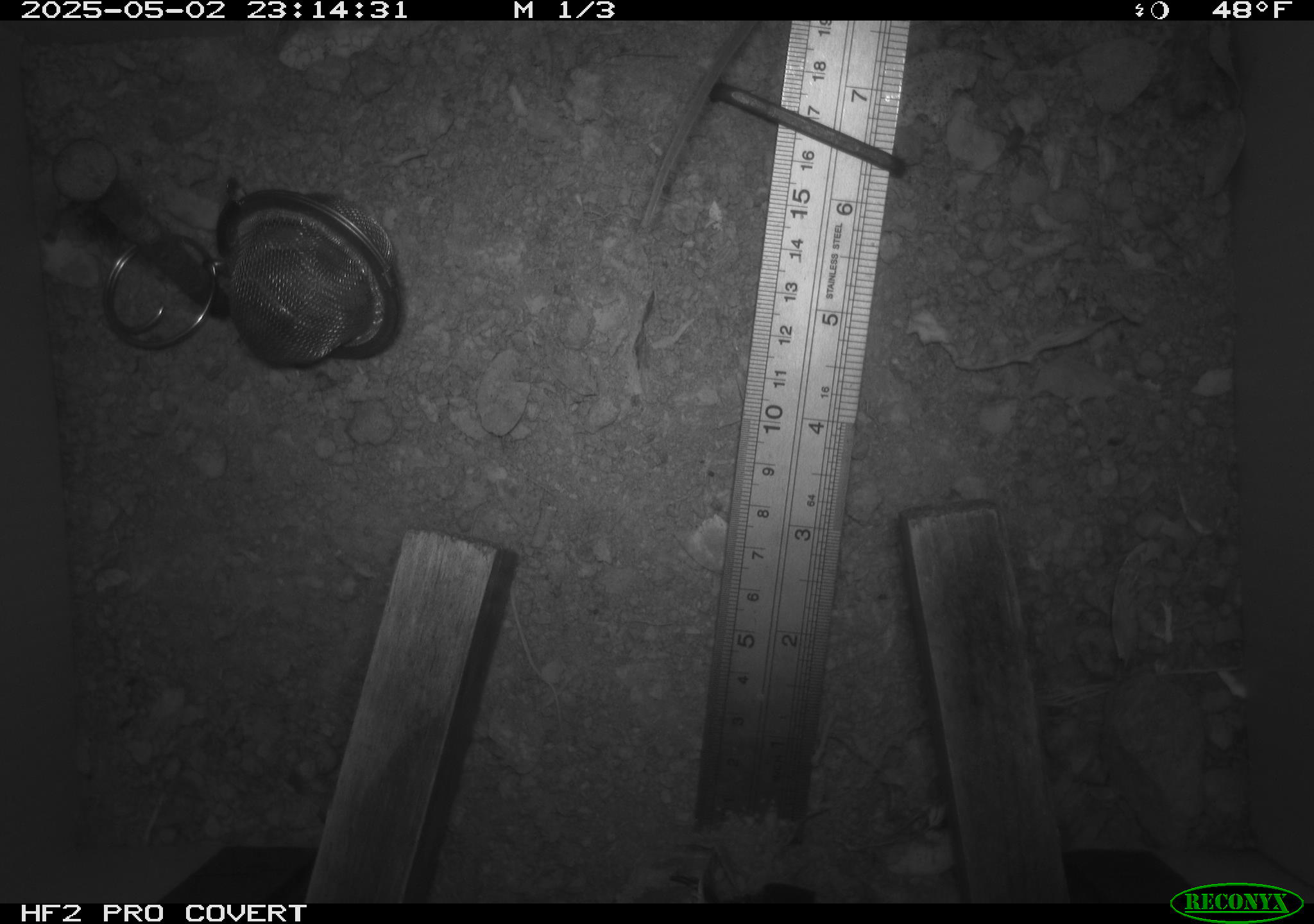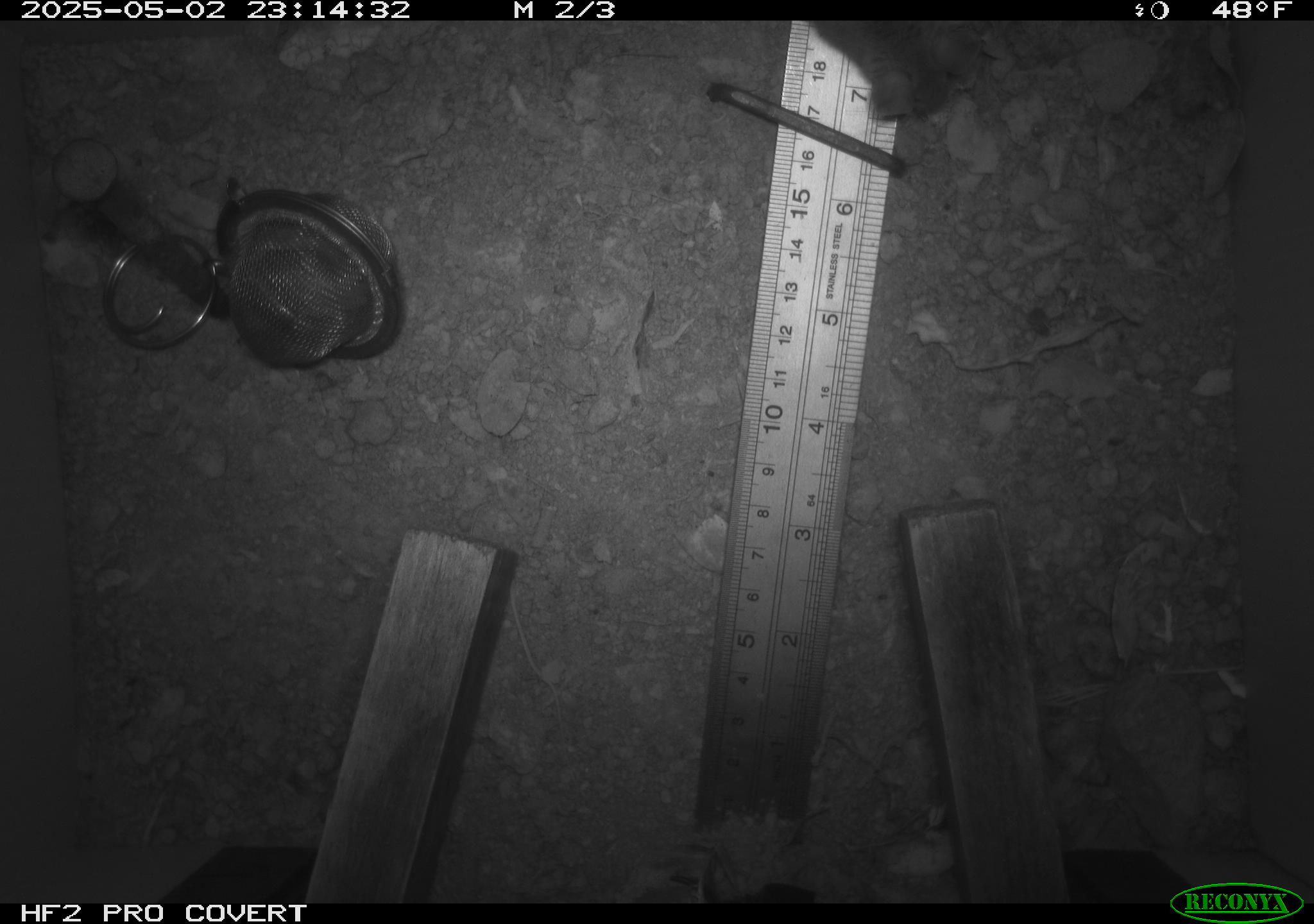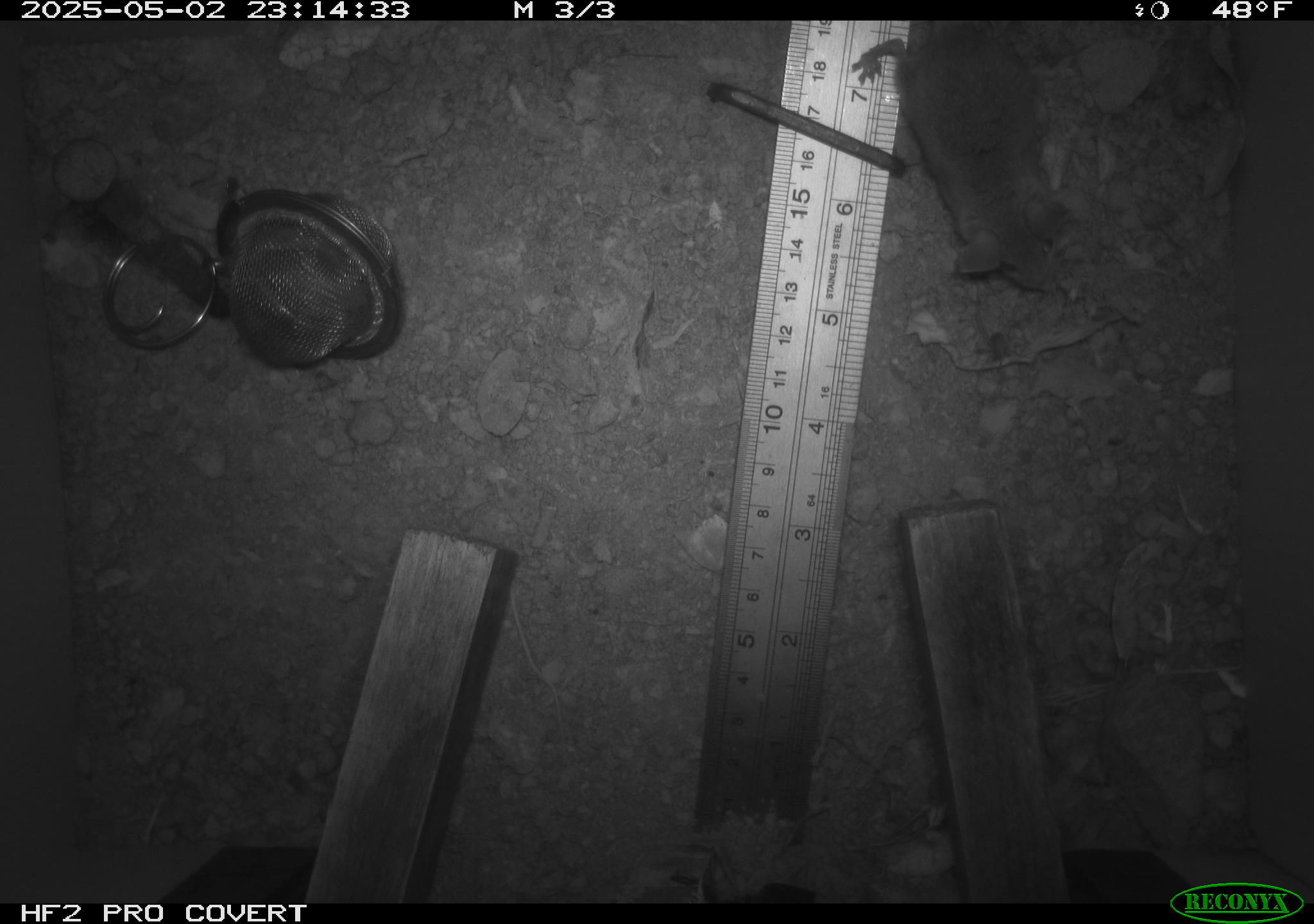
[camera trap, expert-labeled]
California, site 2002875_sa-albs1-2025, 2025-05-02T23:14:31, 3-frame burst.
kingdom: Animalia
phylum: Chordata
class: Mammalia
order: Rodentia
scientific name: Rodentia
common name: mouse species